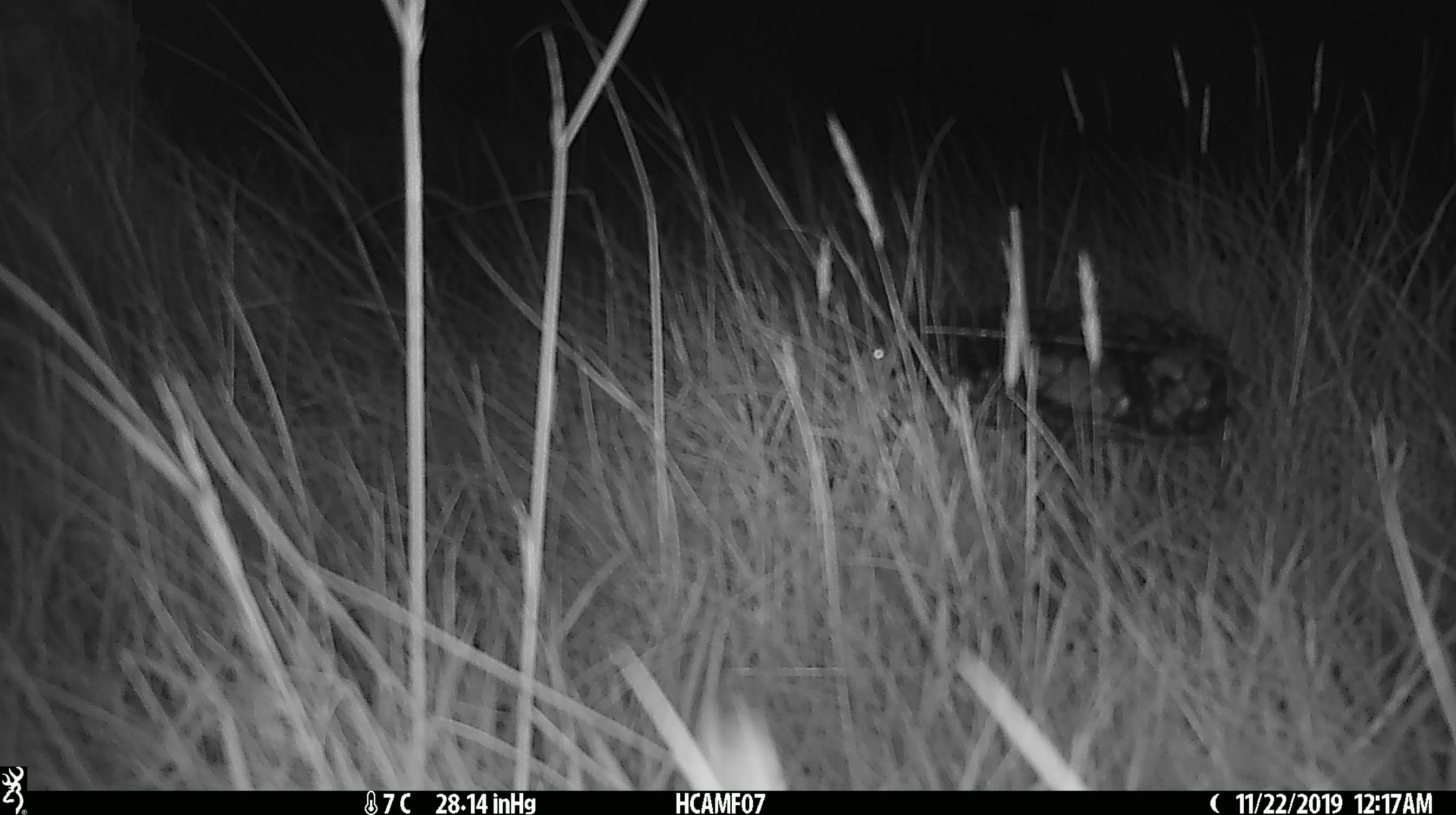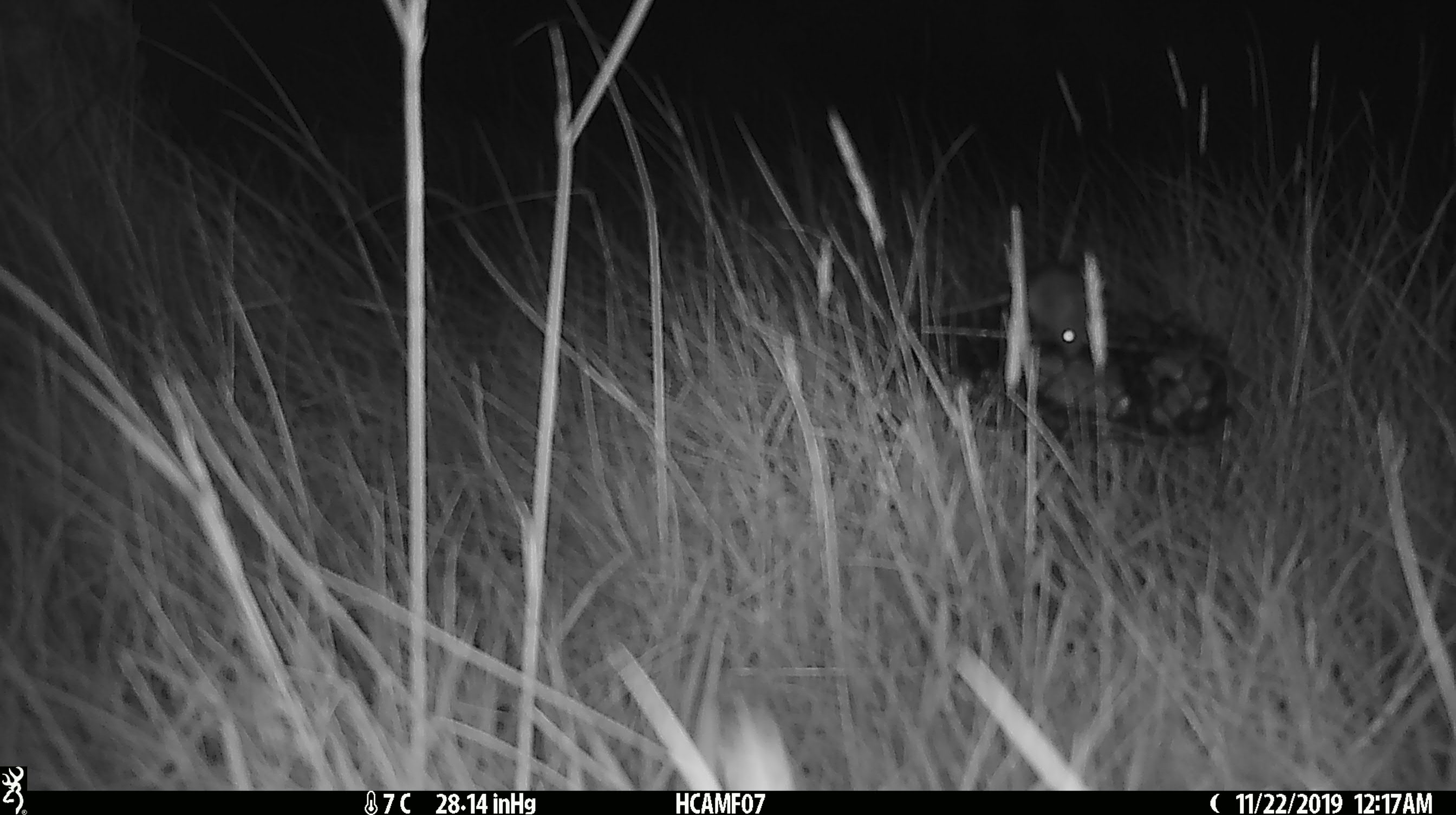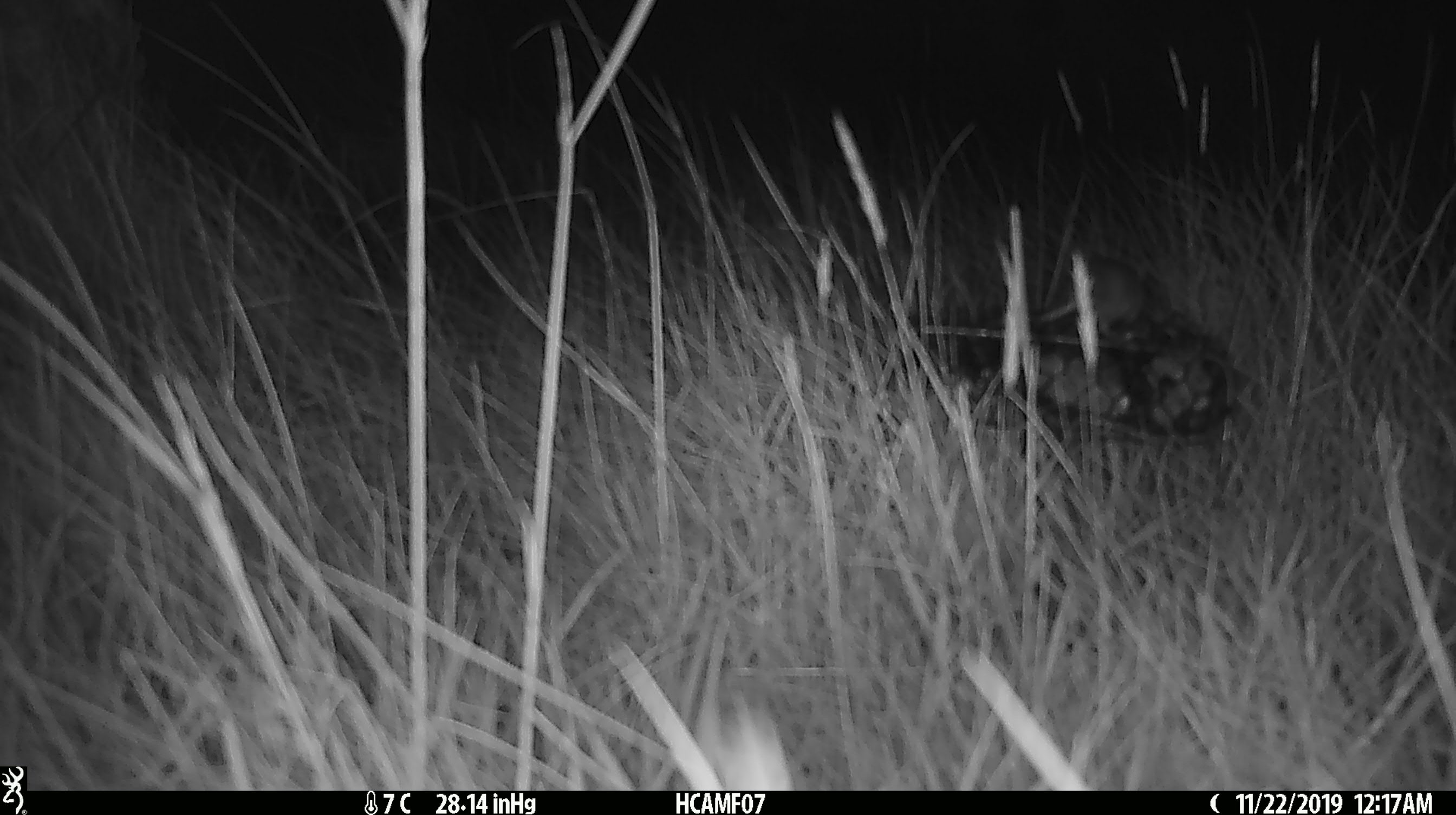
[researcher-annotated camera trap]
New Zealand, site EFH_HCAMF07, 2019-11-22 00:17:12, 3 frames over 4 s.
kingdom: Animalia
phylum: Chordata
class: Mammalia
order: Rodentia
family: Muridae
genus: Mus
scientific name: Mus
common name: mouse